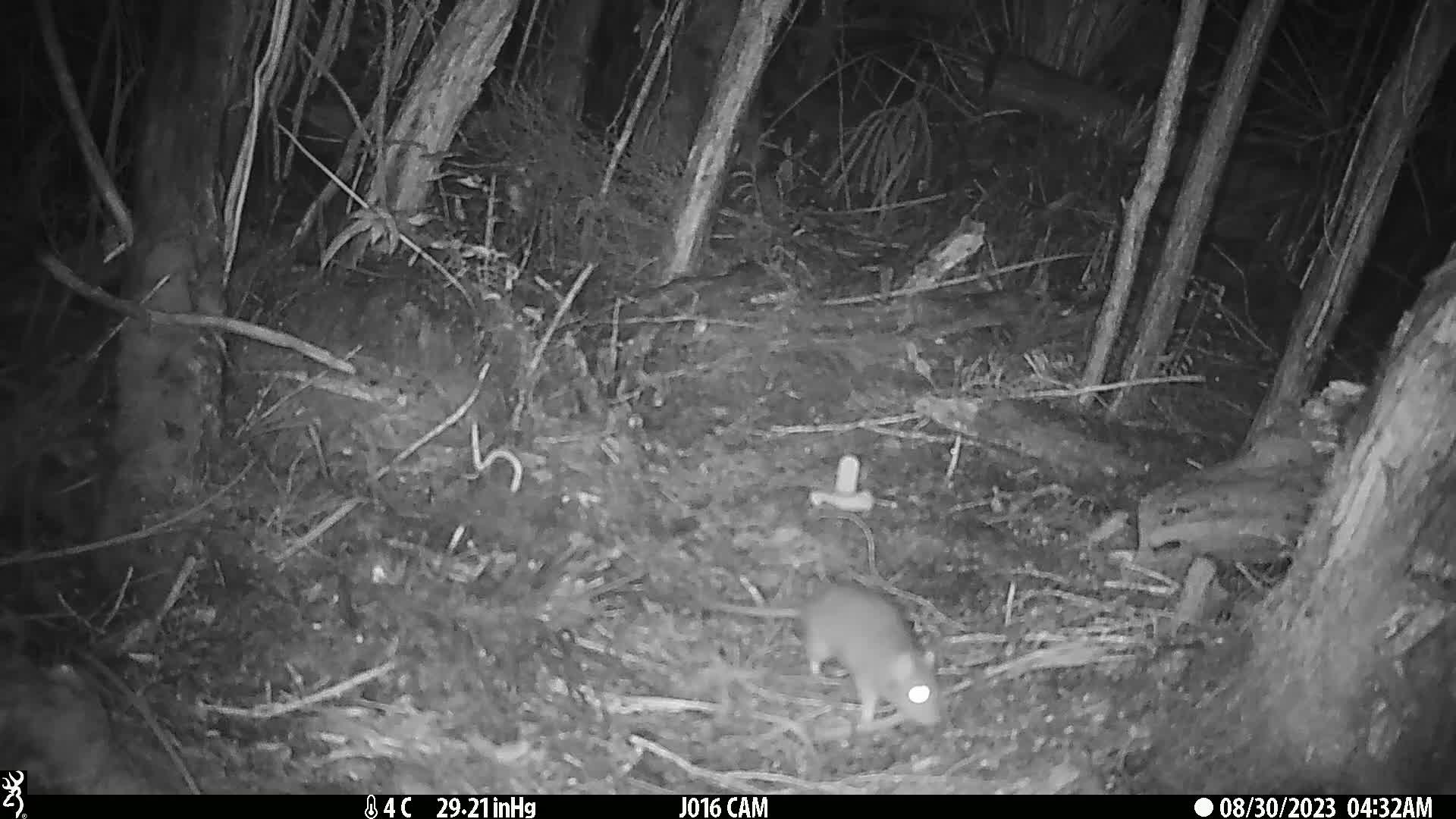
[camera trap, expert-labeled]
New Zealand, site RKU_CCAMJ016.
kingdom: Animalia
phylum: Chordata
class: Mammalia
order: Rodentia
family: Muridae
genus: Rattus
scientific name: Rattus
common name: rat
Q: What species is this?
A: Rat (Rattus).